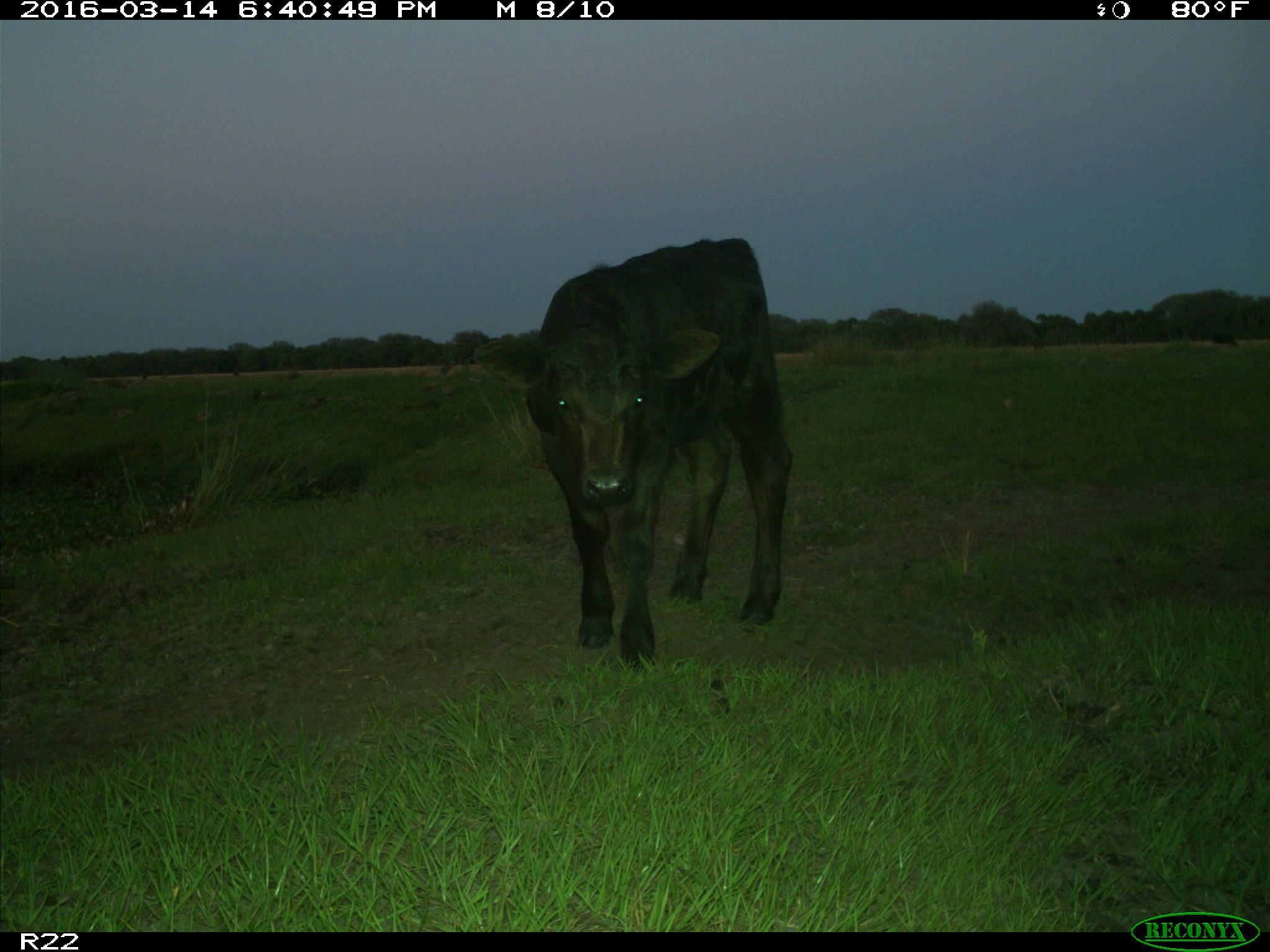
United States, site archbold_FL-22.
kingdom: Animalia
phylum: Chordata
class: Mammalia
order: Artiodactyla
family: Bovidae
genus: Bos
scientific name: Bos taurus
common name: domestic cow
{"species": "Bos taurus (domestic cow)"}